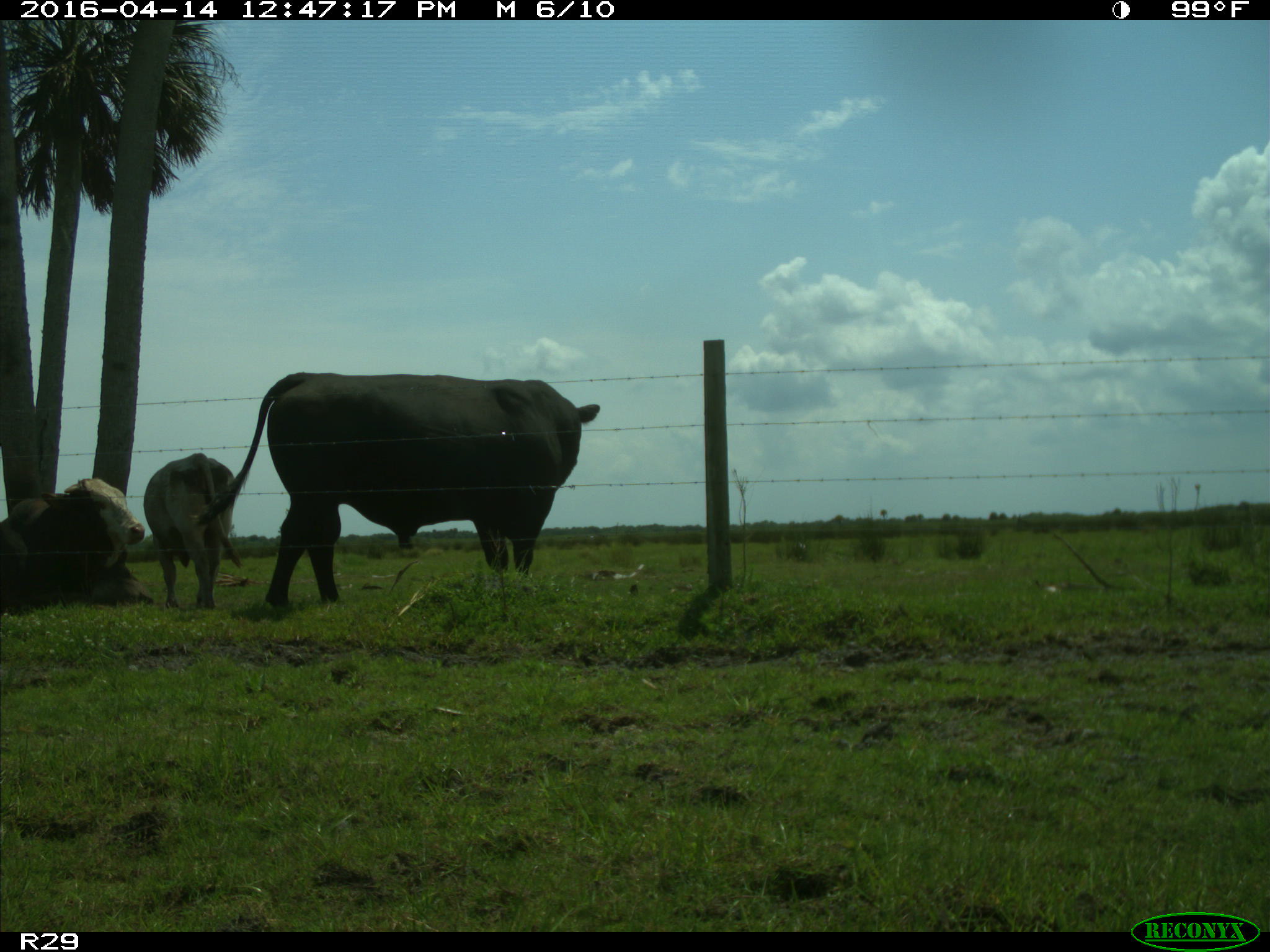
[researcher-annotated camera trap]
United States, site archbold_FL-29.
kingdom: Animalia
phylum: Chordata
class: Mammalia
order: Artiodactyla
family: Bovidae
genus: Bos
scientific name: Bos taurus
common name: domestic cow